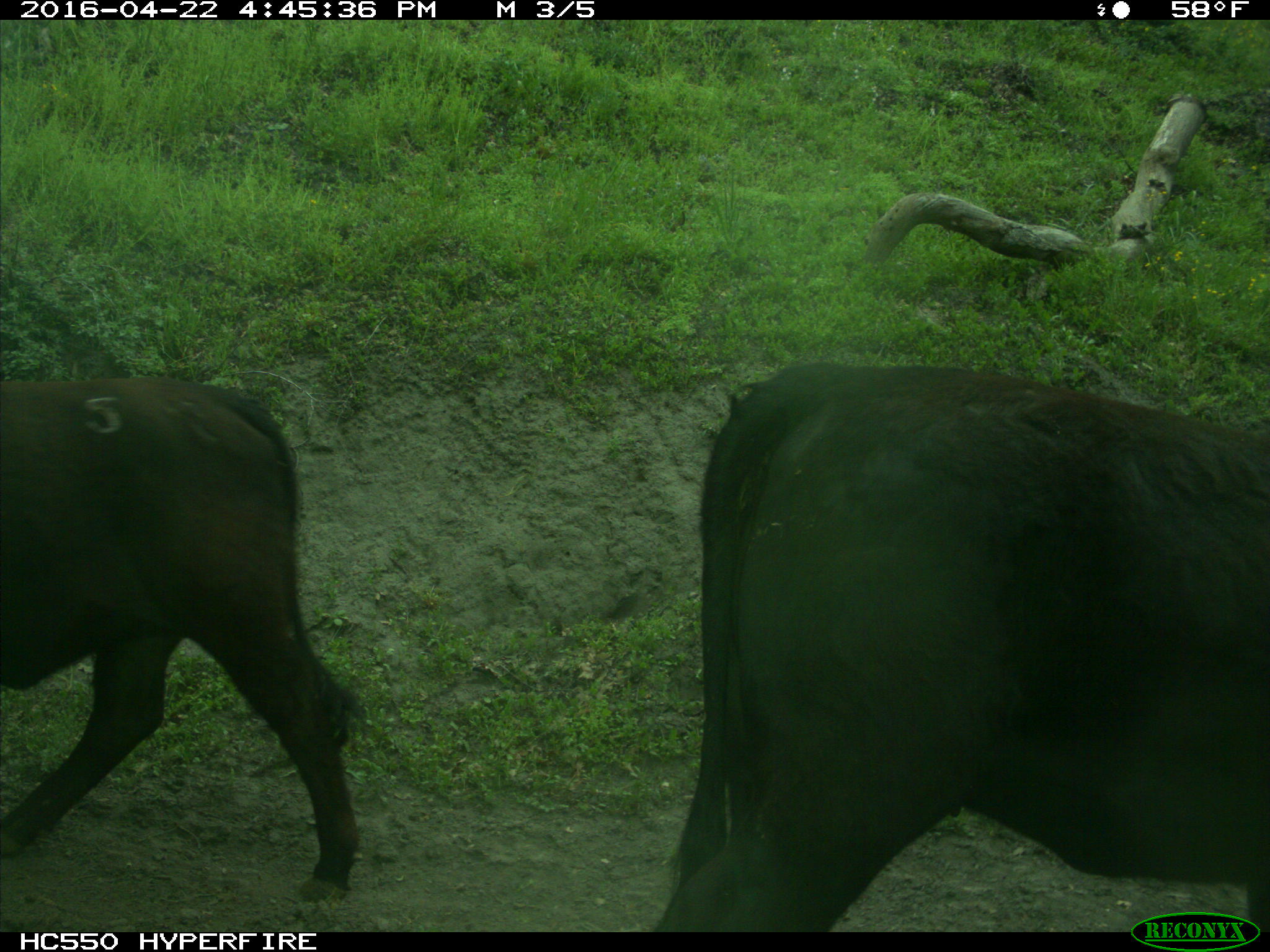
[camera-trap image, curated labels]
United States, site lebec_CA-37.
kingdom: Animalia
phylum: Chordata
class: Mammalia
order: Artiodactyla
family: Bovidae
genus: Bos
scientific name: Bos taurus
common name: domestic cow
Bos taurus (domestic cow).